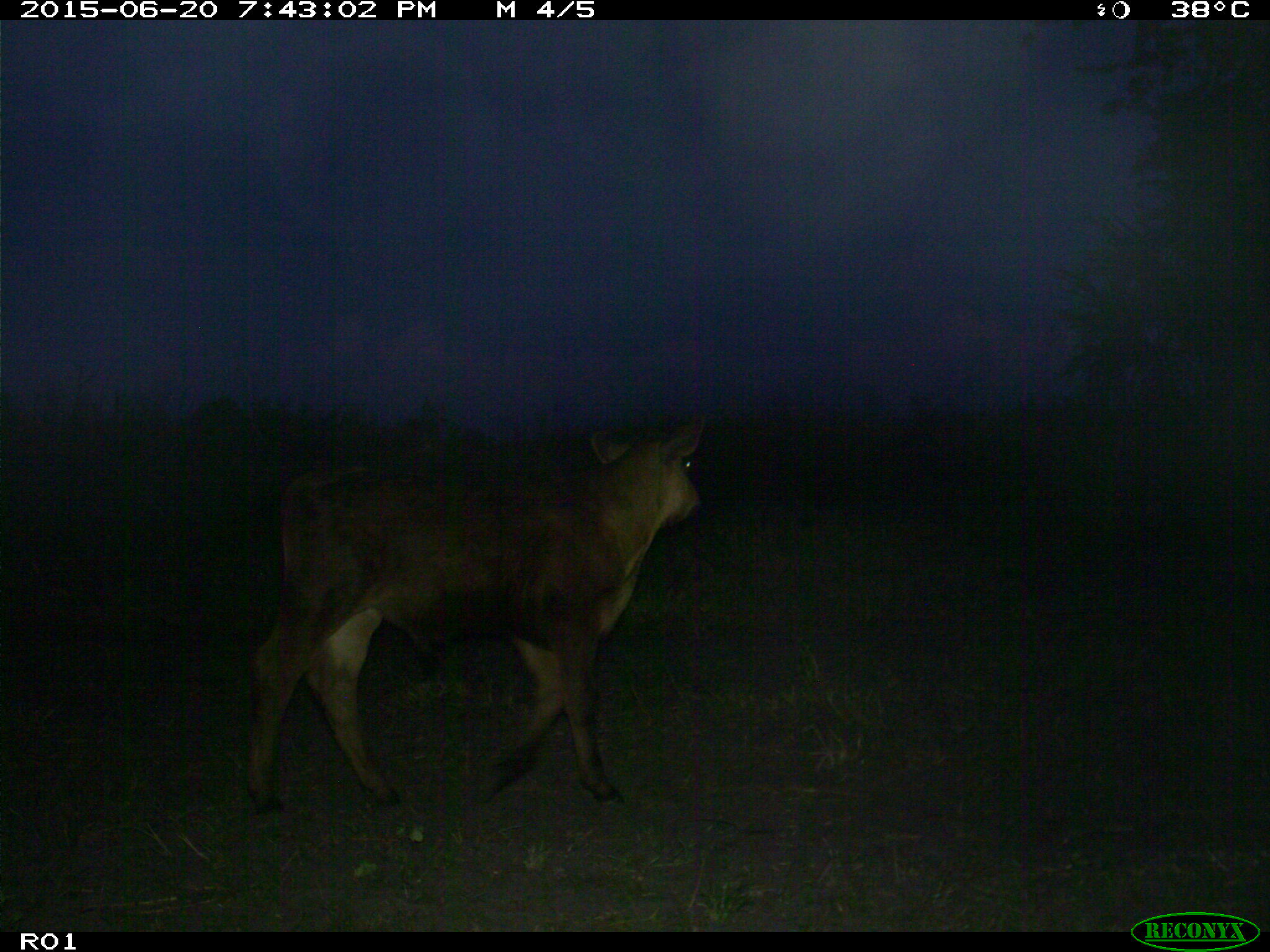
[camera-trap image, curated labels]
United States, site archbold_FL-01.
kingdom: Animalia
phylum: Chordata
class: Mammalia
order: Artiodactyla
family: Bovidae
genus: Bos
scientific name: Bos taurus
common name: domestic cow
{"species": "Bos taurus (domestic cow)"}